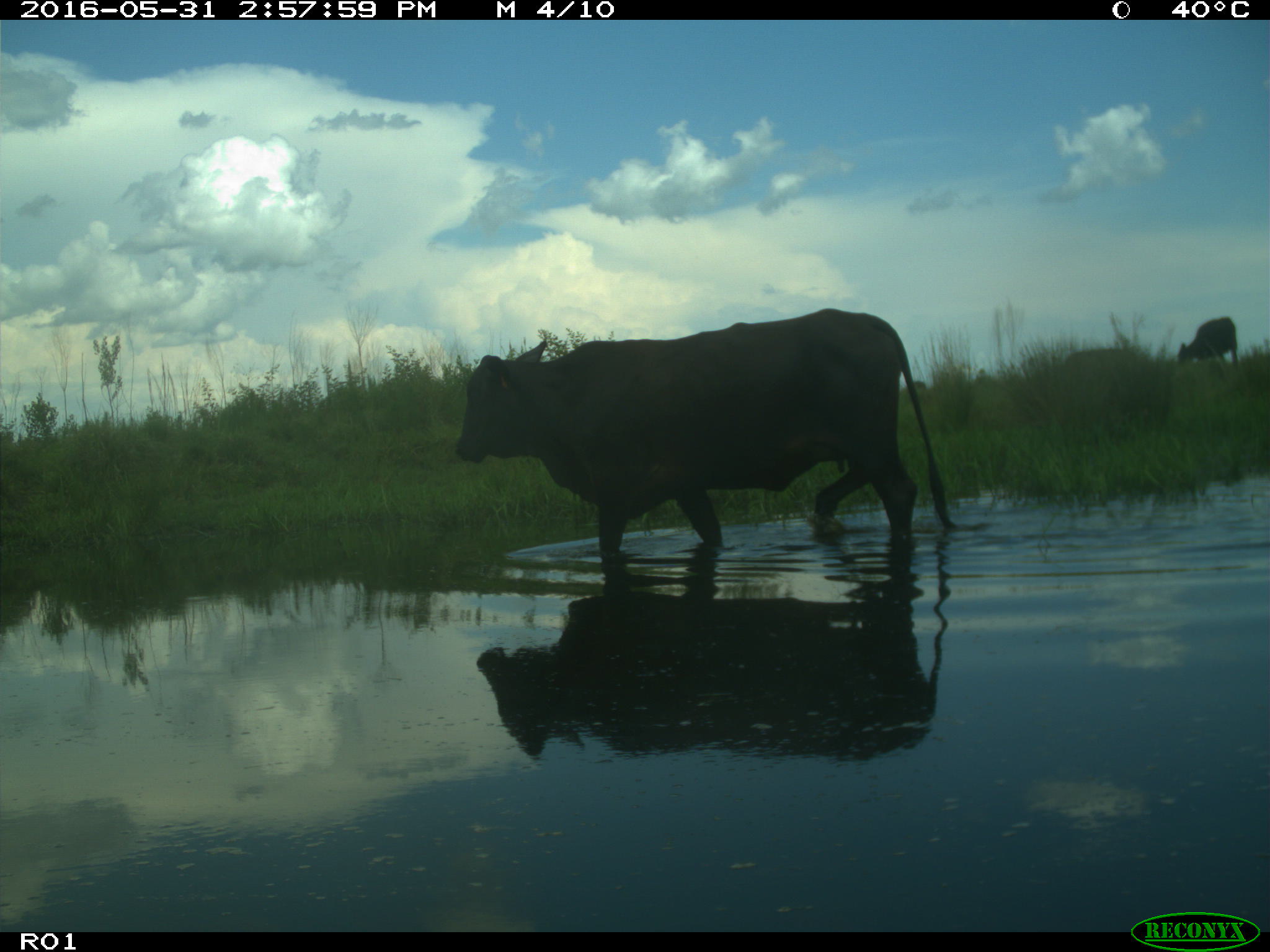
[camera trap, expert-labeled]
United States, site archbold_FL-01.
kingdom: Animalia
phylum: Chordata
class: Mammalia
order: Artiodactyla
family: Bovidae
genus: Bos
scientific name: Bos taurus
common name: domestic cow